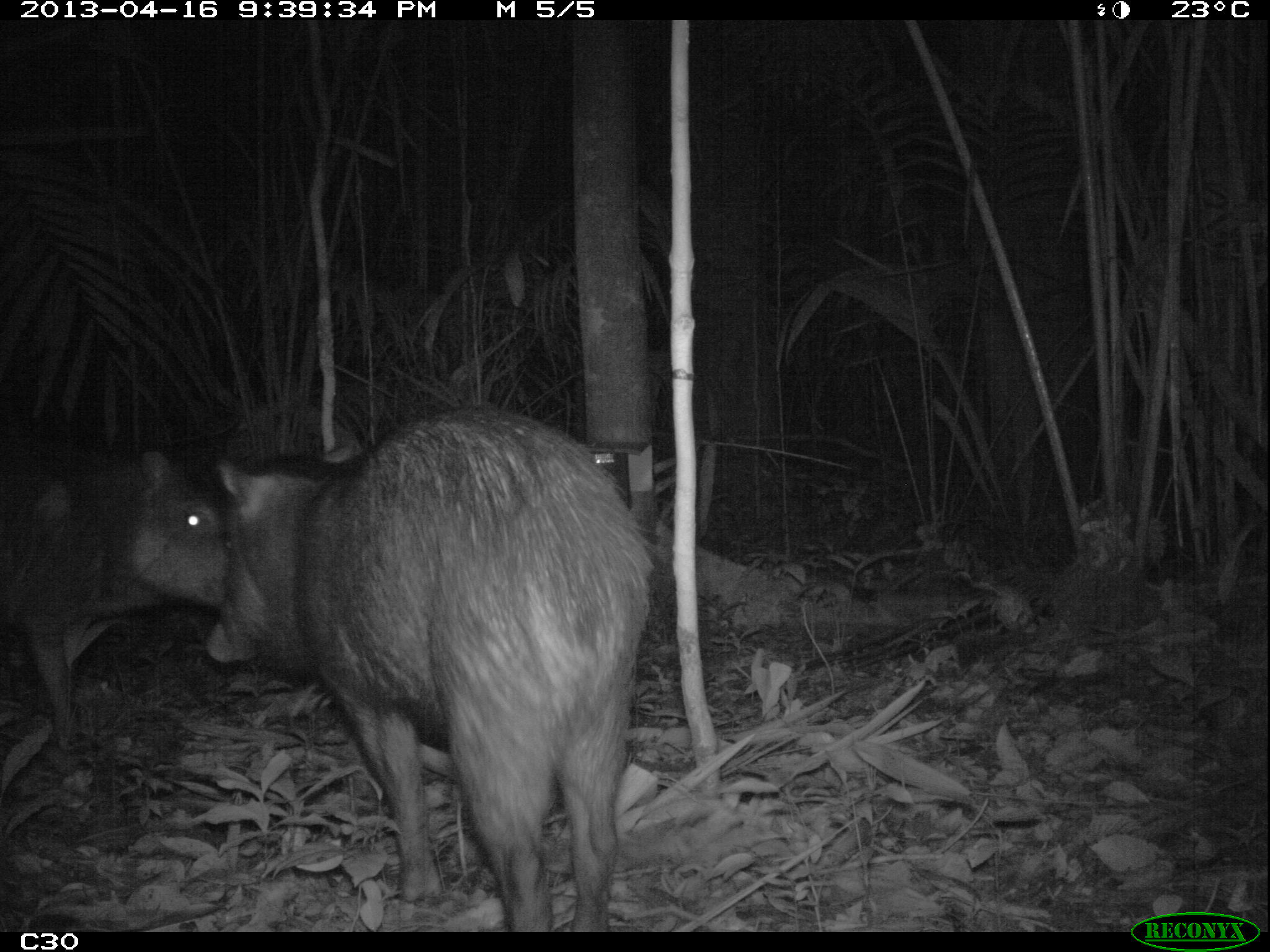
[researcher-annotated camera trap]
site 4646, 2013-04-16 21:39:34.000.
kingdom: Animalia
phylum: Chordata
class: Mammalia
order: Artiodactyla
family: Tayassuidae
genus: Tayassu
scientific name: Tayassu pecari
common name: white-lipped peccary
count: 5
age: adult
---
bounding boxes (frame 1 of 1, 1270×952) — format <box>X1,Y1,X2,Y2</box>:
tayassu pecari: <box>201,398,654,931</box>; <box>0,439,228,749</box>